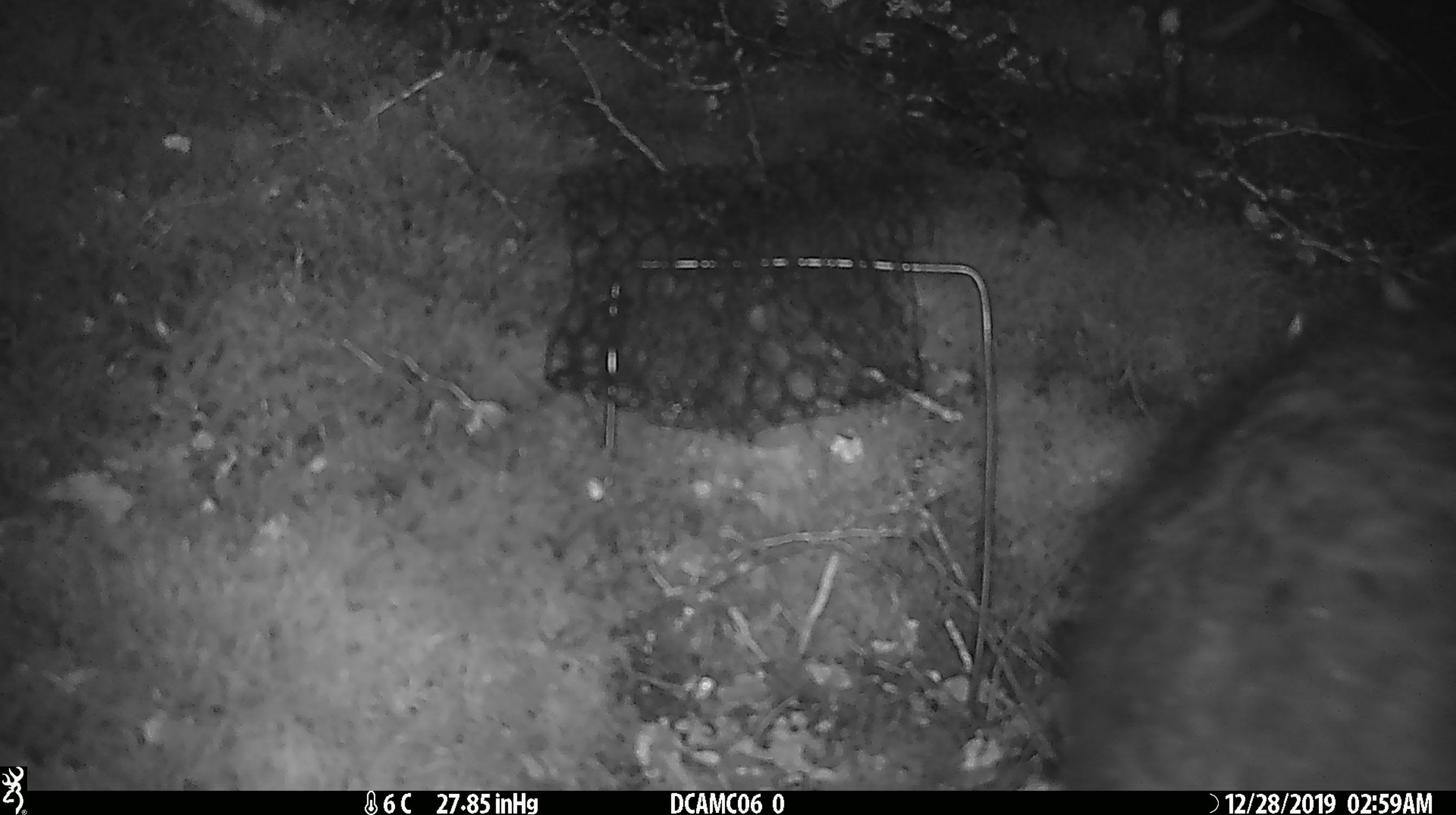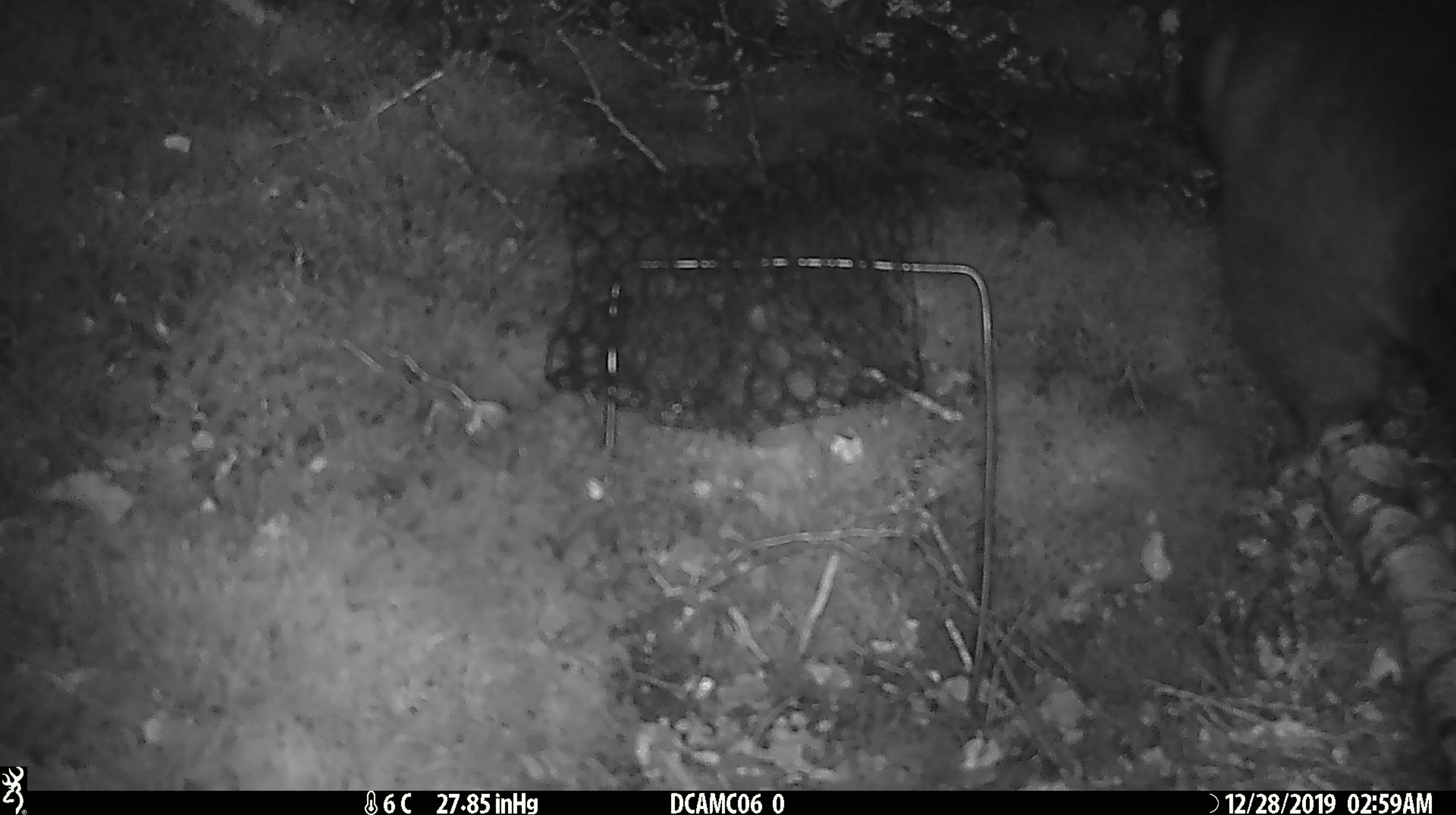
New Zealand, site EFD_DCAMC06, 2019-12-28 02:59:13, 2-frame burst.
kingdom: Animalia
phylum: Chordata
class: Mammalia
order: Diprotodontia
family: Phalangeridae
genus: Trichosurus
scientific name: Trichosurus vulpecula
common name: common brushtail possum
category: possum